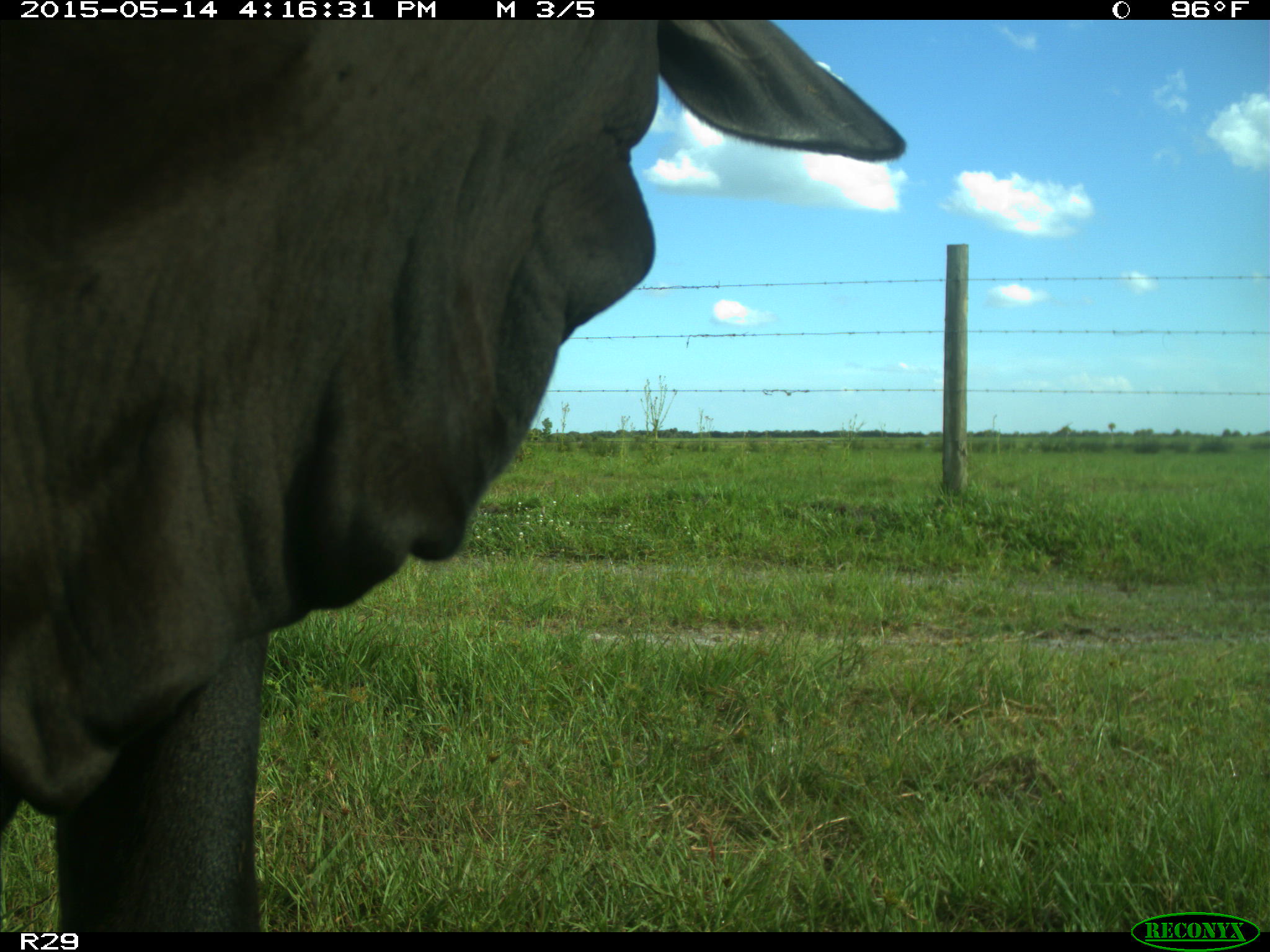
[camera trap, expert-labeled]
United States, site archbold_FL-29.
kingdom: Animalia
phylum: Chordata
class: Mammalia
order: Artiodactyla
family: Bovidae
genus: Bos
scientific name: Bos taurus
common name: domestic cow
Bos taurus (domestic cow).